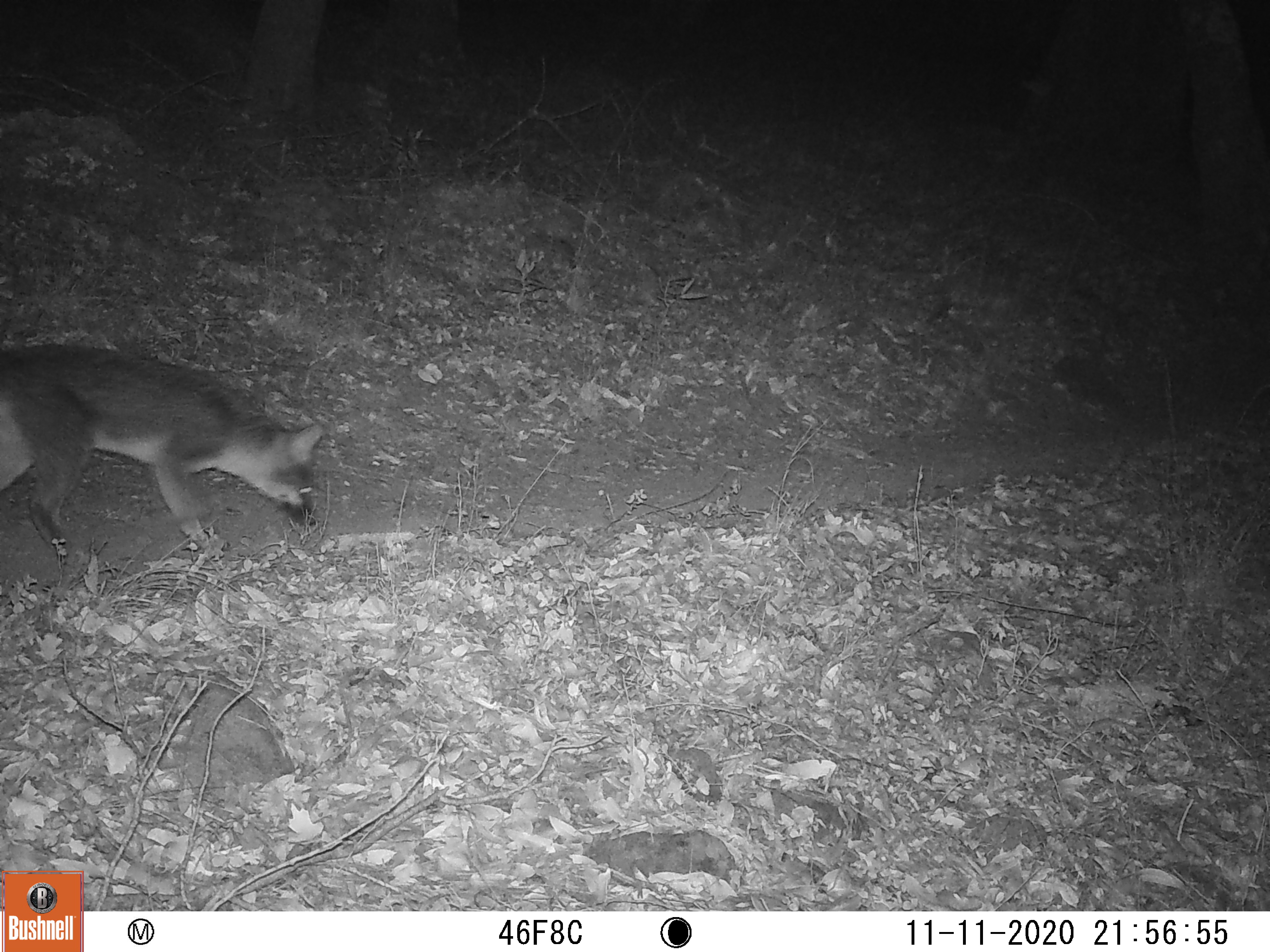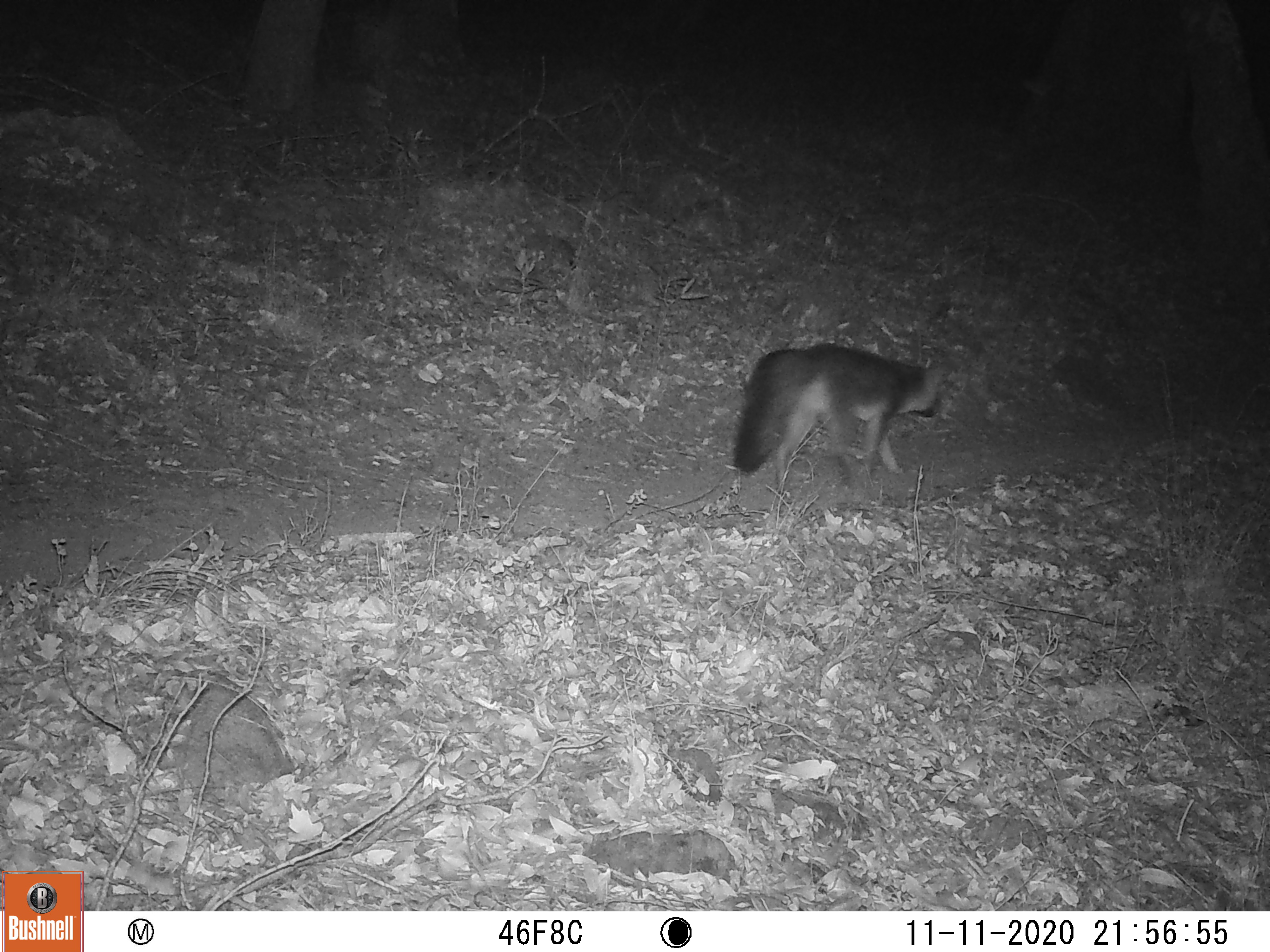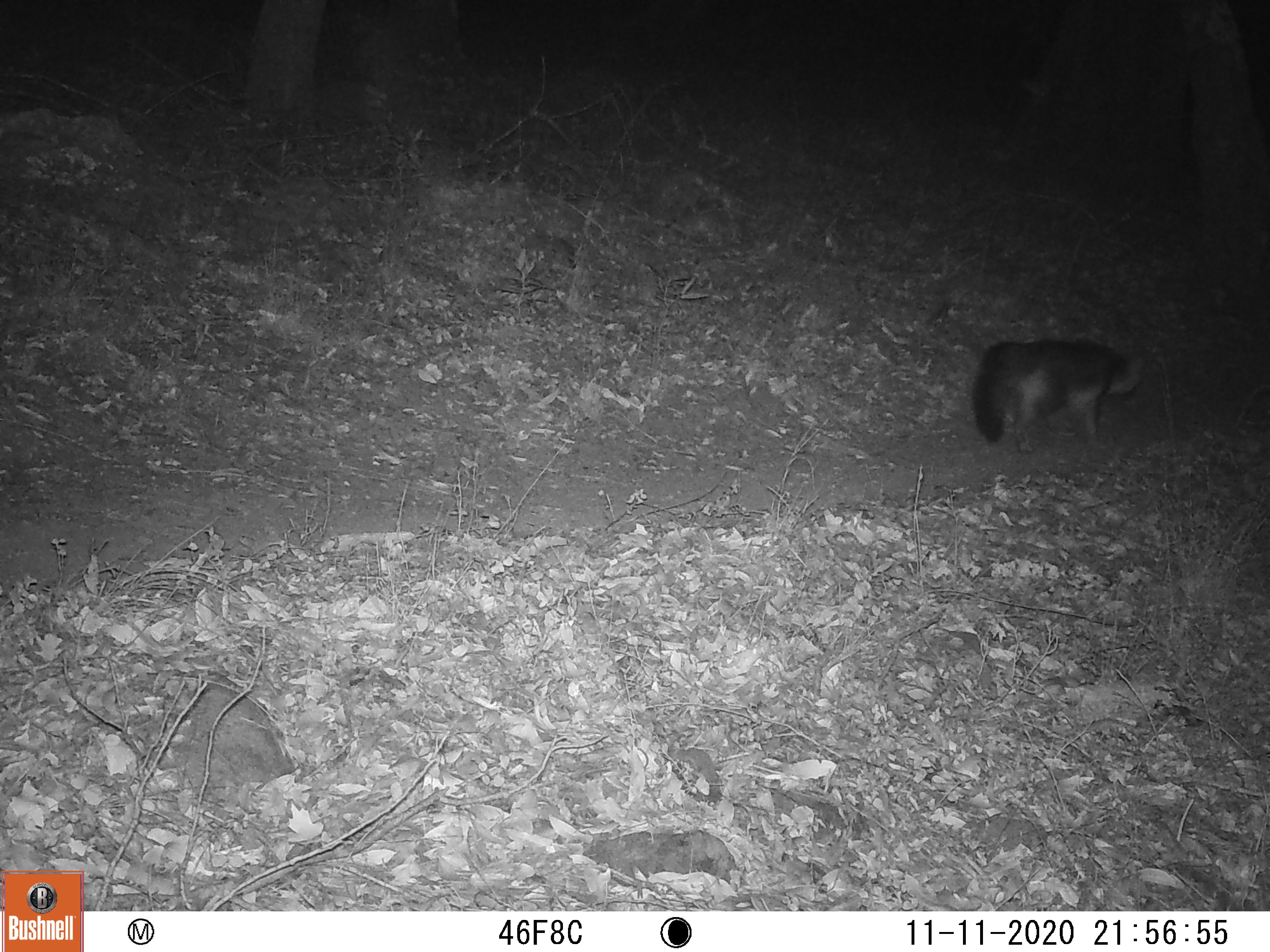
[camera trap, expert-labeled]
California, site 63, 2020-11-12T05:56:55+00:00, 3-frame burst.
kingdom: Animalia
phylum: Chordata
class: Mammalia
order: Carnivora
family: Canidae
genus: Urocyon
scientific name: Urocyon cinereoargenteus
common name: gray fox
Gray fox (Urocyon cinereoargenteus).